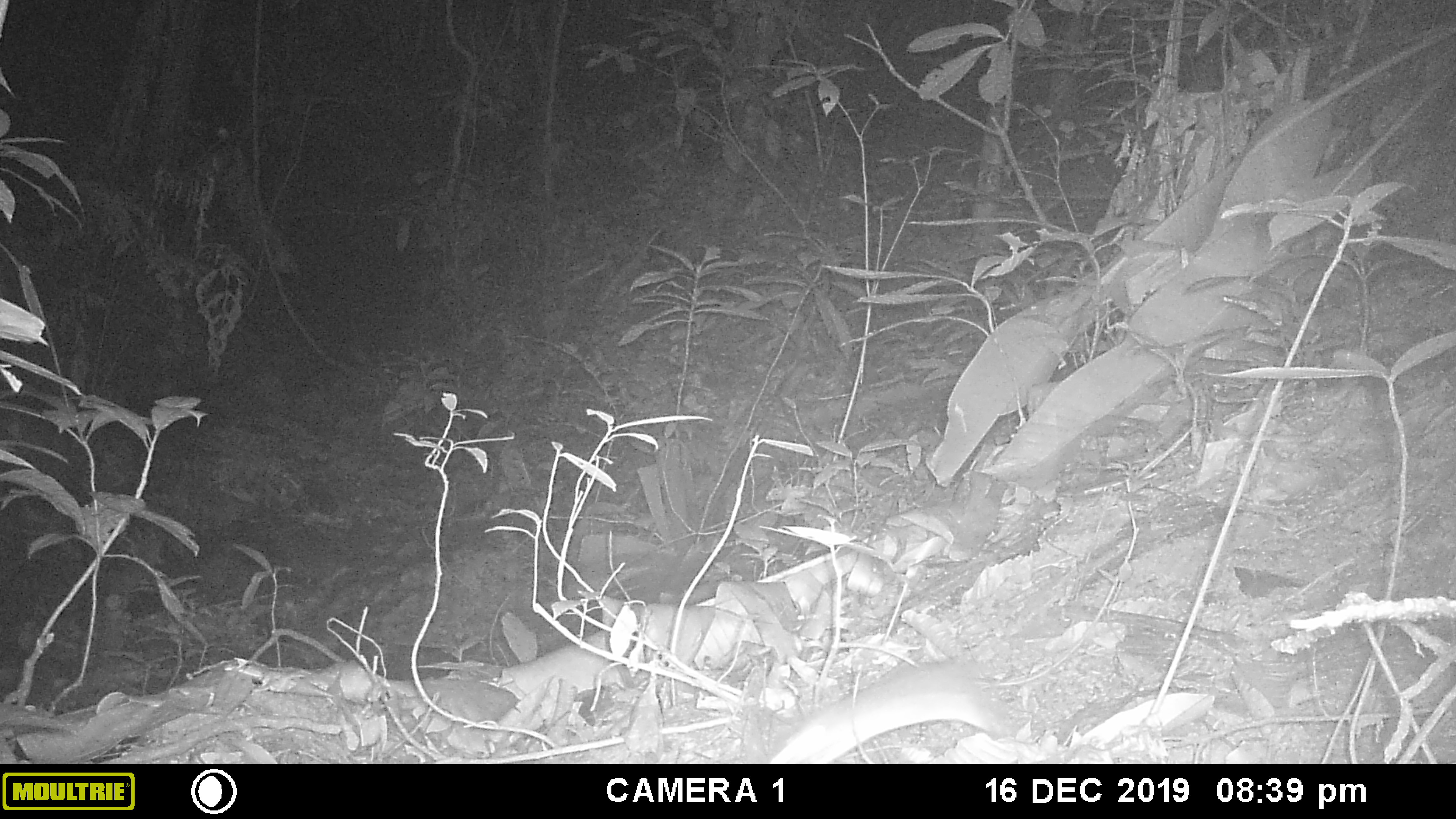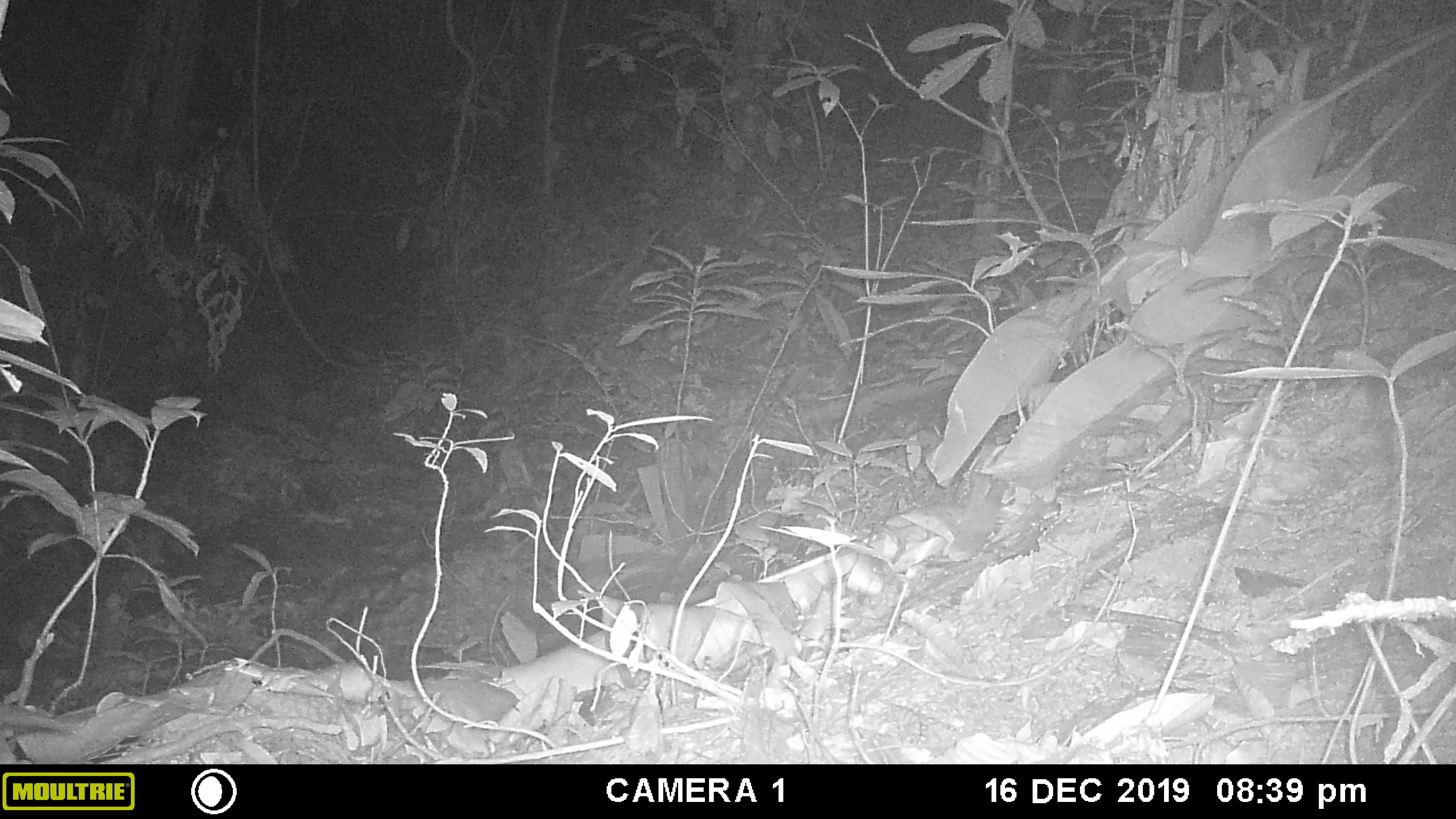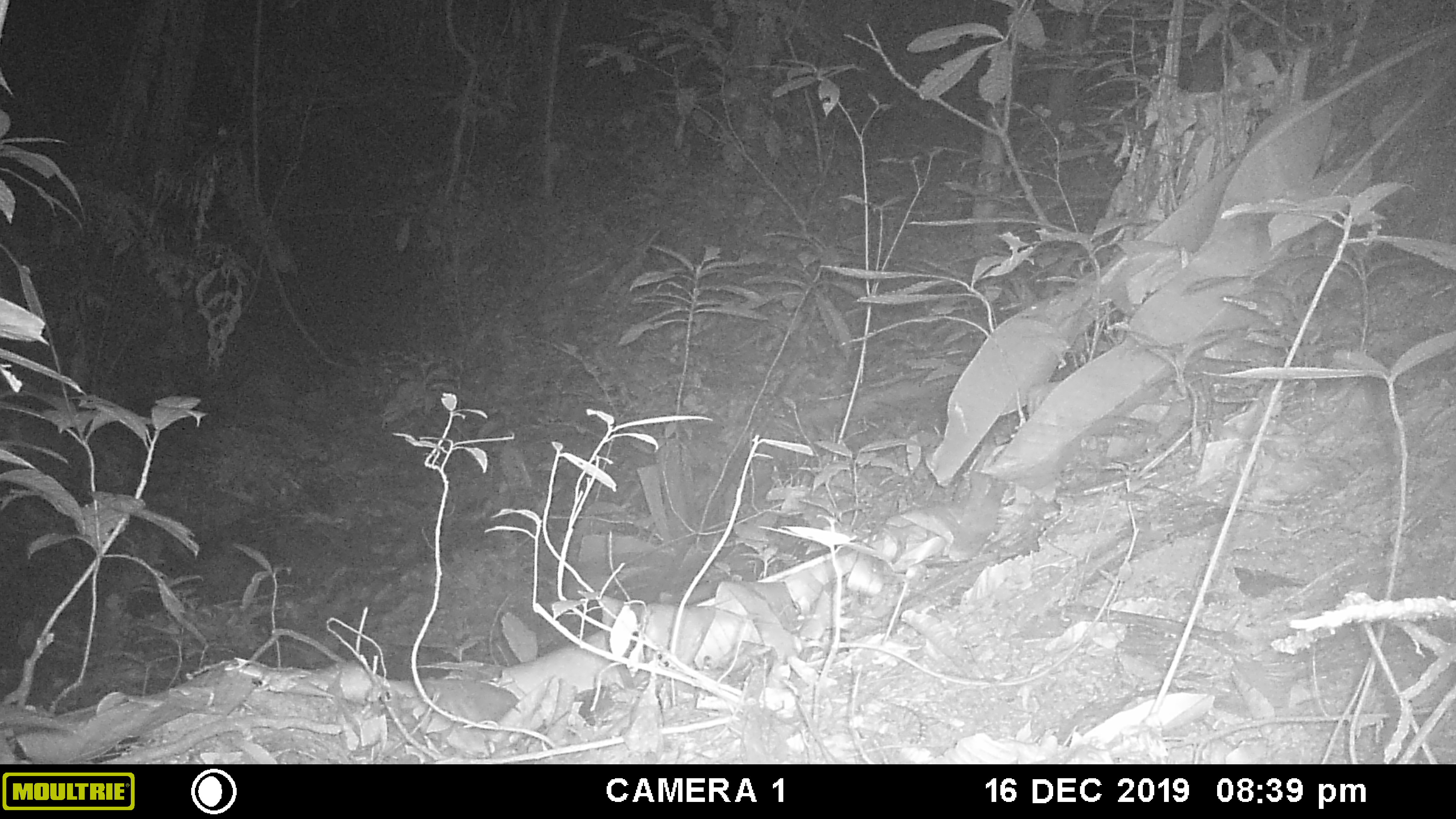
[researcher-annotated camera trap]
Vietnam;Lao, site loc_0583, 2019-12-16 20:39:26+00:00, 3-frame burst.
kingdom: Animalia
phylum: Chordata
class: Mammalia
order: Rodentia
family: Muridae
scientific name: Muridae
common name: old-world mice and rats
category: unidentified murid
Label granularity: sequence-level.